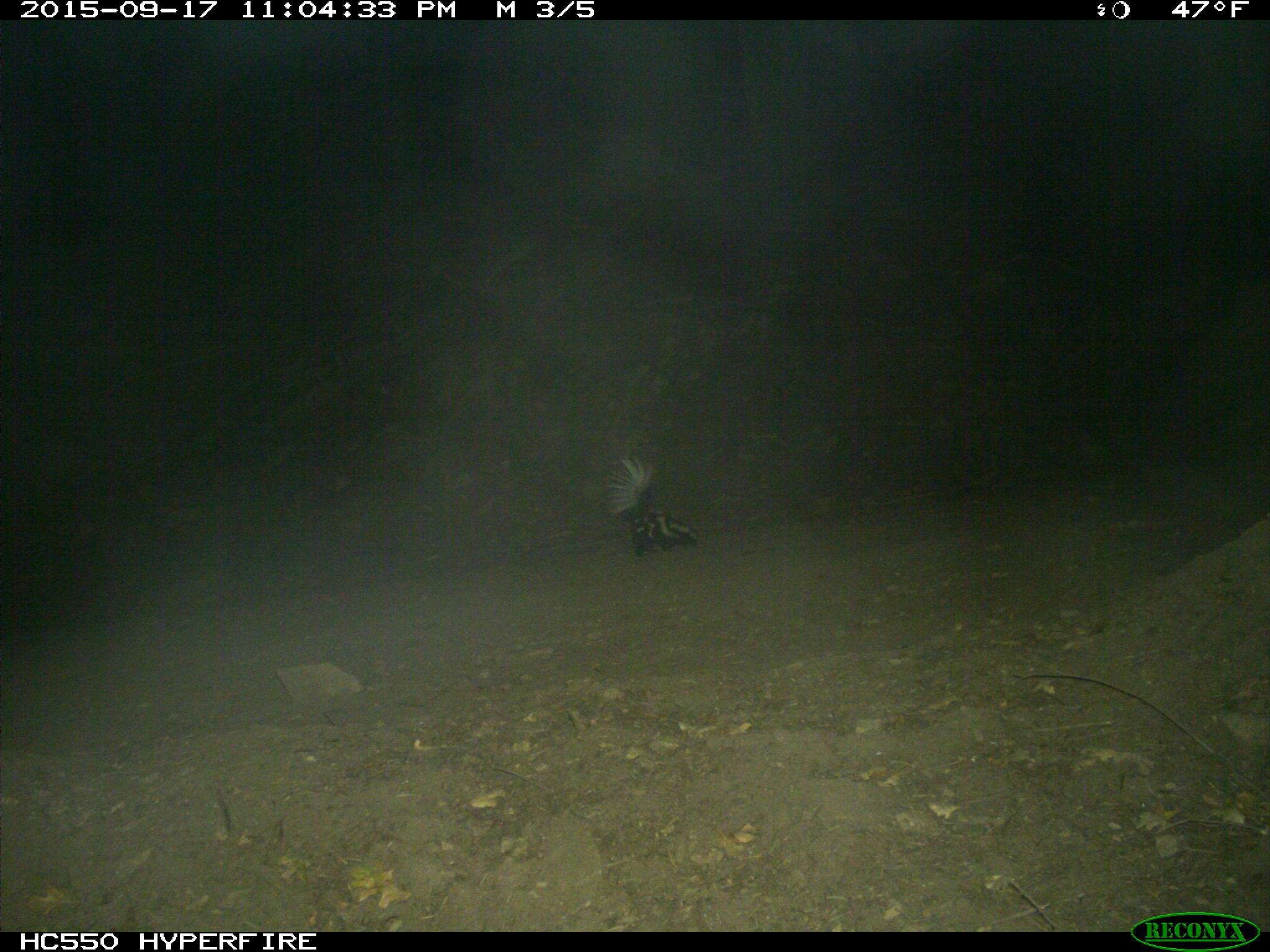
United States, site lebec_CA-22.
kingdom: Animalia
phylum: Chordata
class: Mammalia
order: Carnivora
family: Canidae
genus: Urocyon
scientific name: Urocyon cinereoargenteus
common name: gray fox